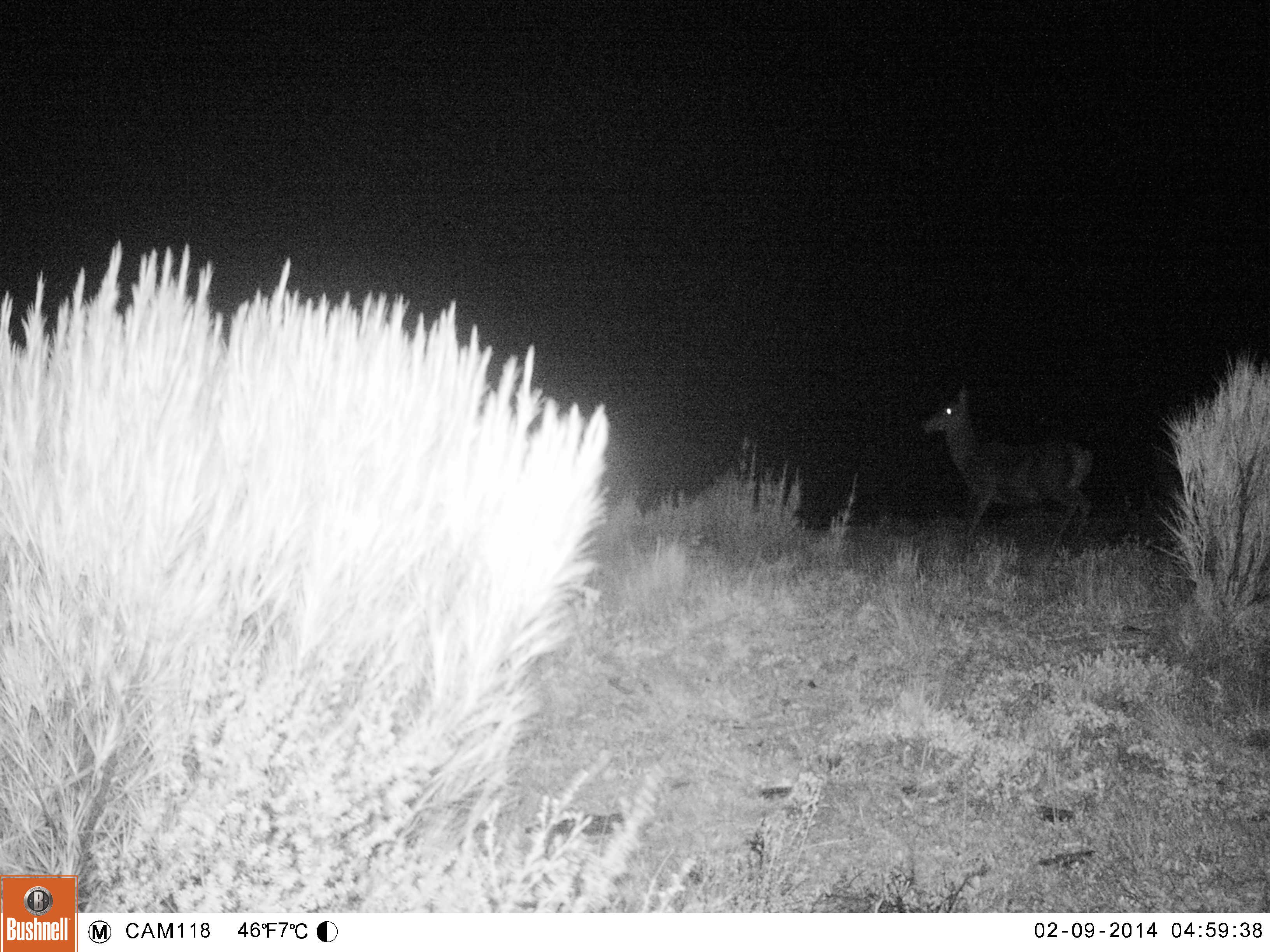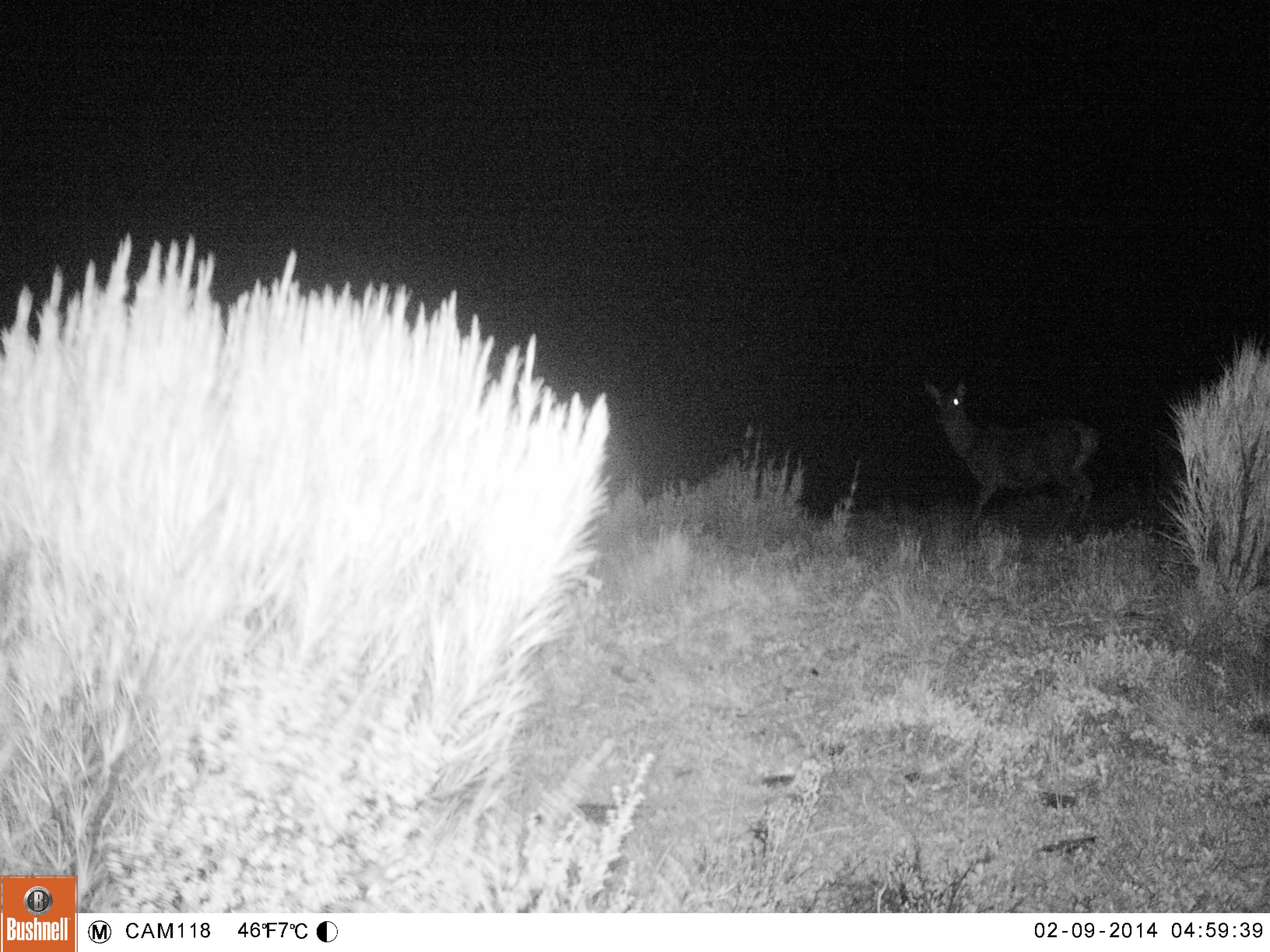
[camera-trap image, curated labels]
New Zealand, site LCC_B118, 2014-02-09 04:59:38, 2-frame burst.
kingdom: Animalia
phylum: Chordata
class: Mammalia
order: Artiodactyla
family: Cervidae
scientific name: Cervidae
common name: deer